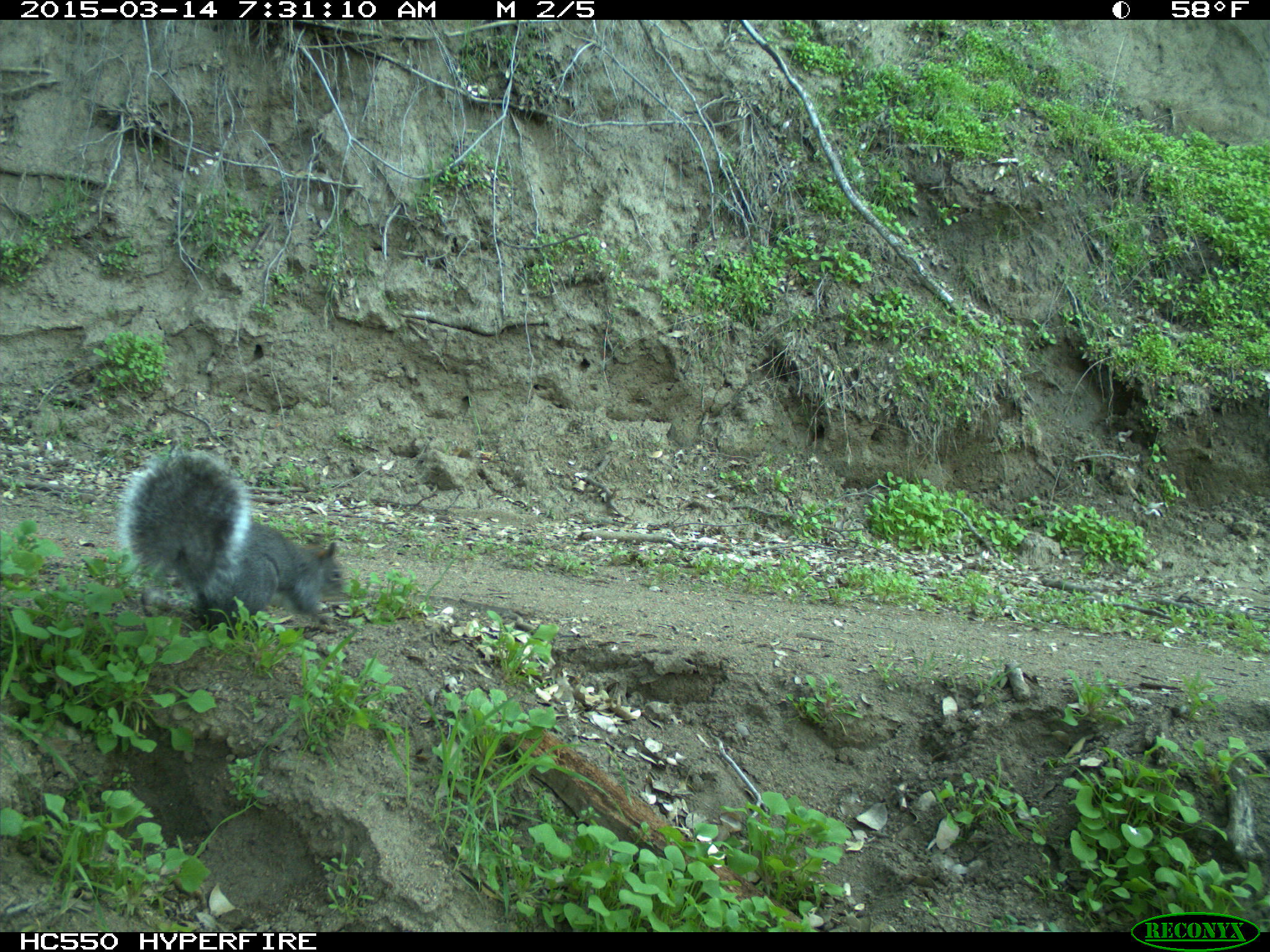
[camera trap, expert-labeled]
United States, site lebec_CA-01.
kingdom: Animalia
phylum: Chordata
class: Mammalia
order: Rodentia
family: Sciuridae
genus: Sciurus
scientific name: Sciurus carolinensis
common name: eastern gray squirrel